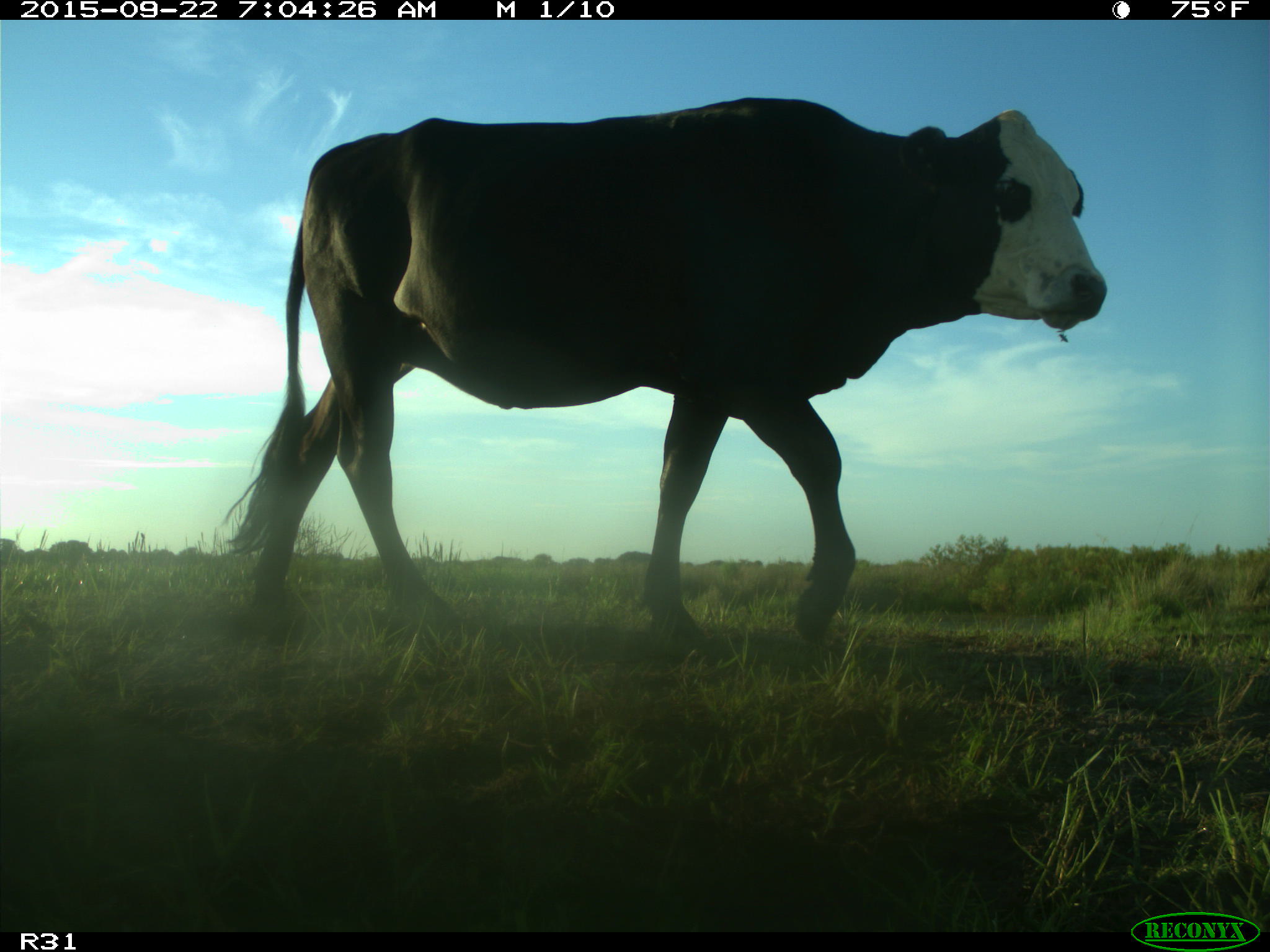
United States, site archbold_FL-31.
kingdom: Animalia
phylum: Chordata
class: Mammalia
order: Artiodactyla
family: Bovidae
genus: Bos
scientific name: Bos taurus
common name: domestic cow